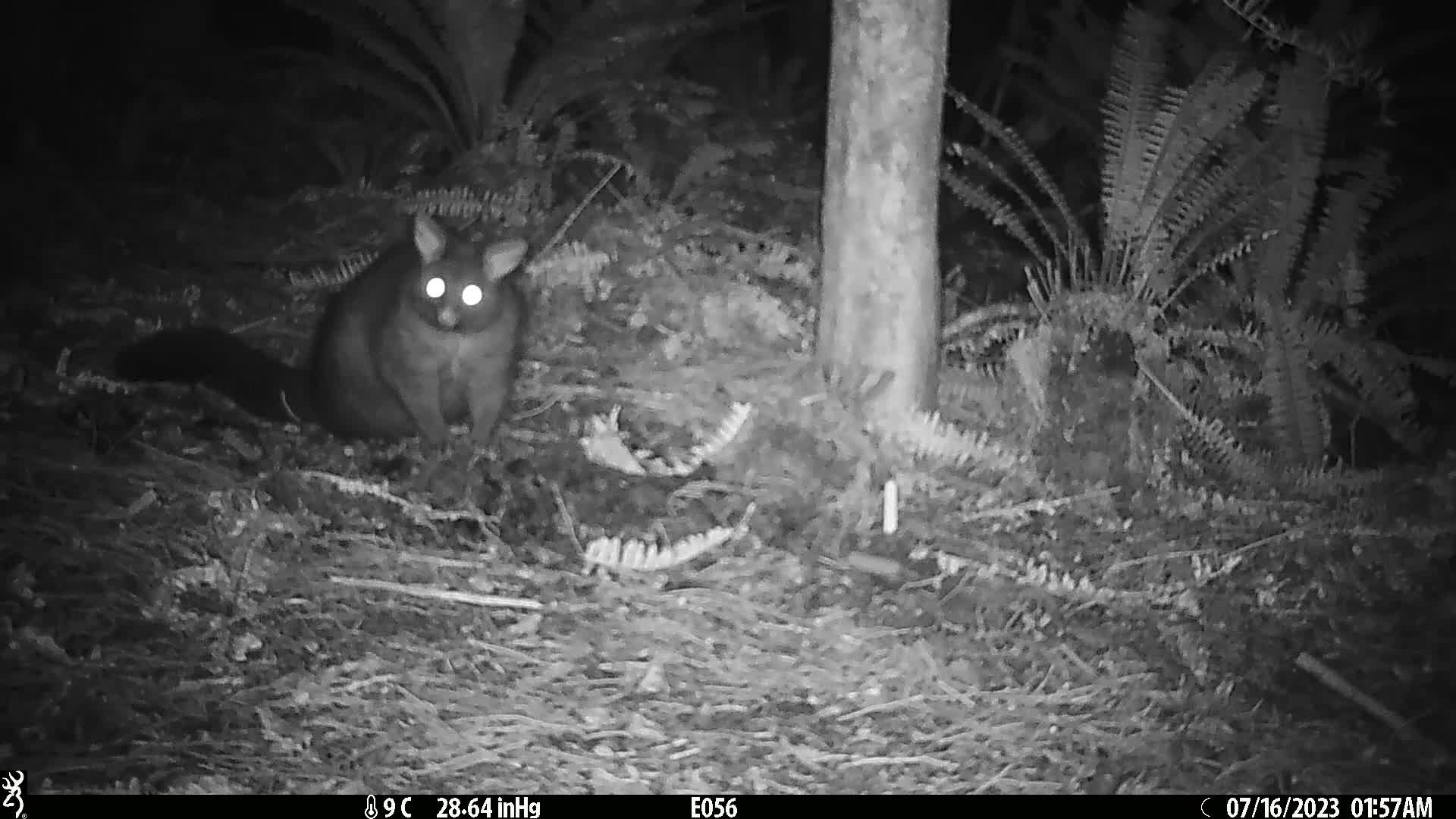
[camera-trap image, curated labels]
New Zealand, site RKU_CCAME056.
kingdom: Animalia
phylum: Chordata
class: Mammalia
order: Diprotodontia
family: Phalangeridae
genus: Trichosurus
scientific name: Trichosurus vulpecula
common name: common brushtail possum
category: possum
Possum (common brushtail possum) (Trichosurus vulpecula).